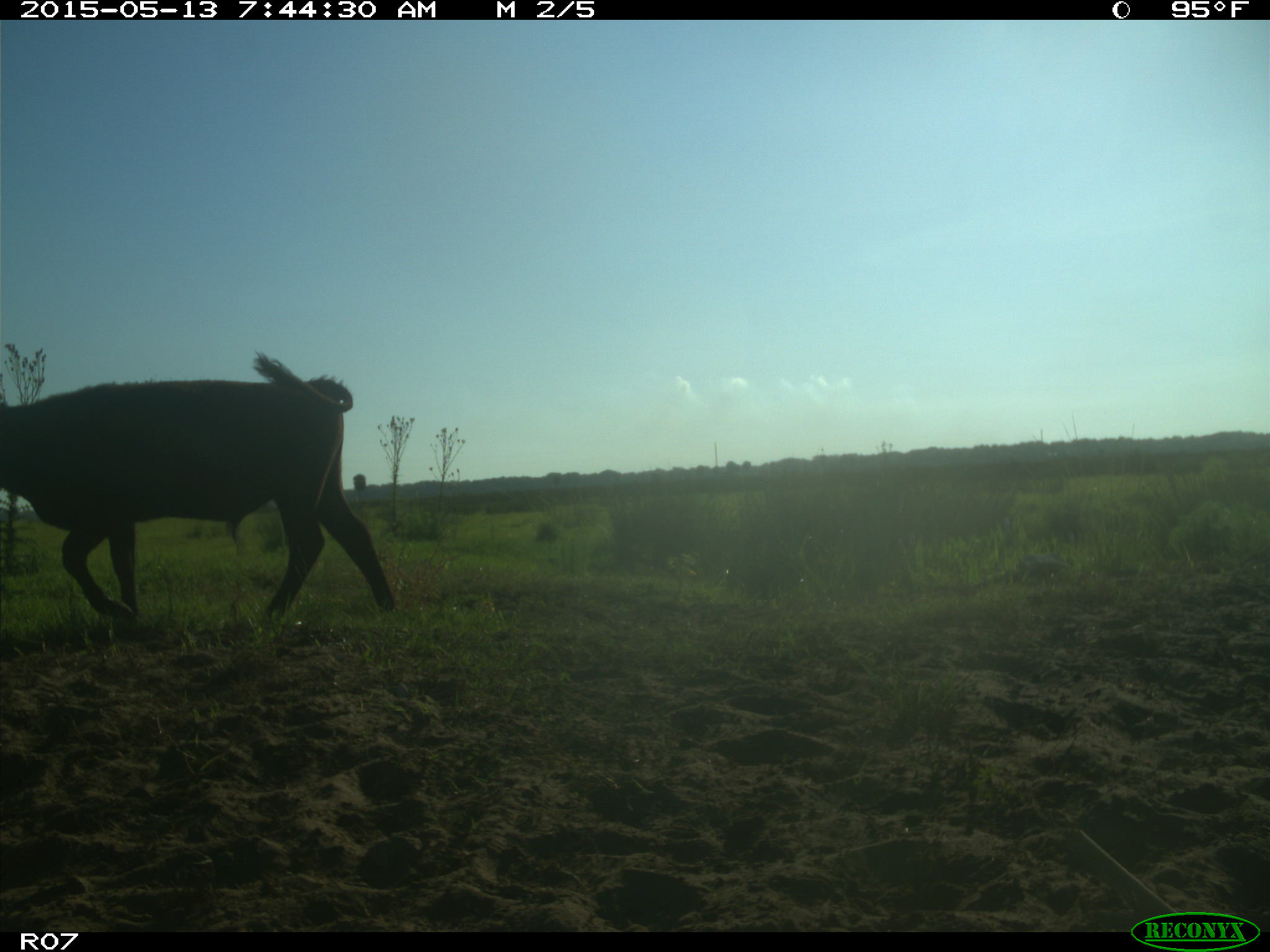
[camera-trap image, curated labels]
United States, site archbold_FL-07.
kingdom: Animalia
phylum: Chordata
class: Mammalia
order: Artiodactyla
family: Bovidae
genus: Bos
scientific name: Bos taurus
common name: domestic cow